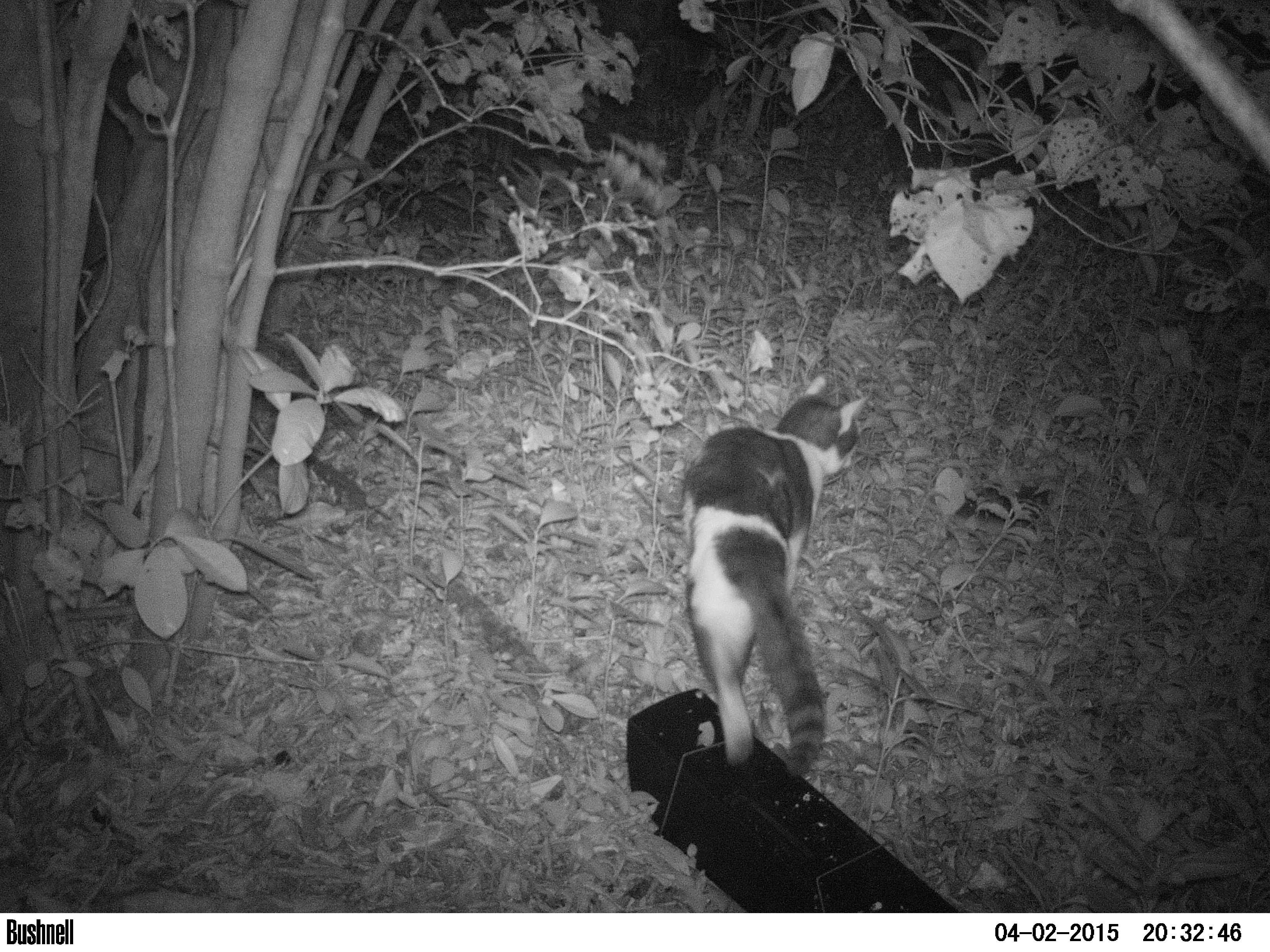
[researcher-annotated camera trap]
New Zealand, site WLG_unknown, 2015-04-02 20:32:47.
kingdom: Animalia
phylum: Chordata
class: Mammalia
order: Carnivora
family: Felidae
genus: Felis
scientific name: Felis catus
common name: domestic cat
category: cat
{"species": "cat (domestic cat) (Felis catus)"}